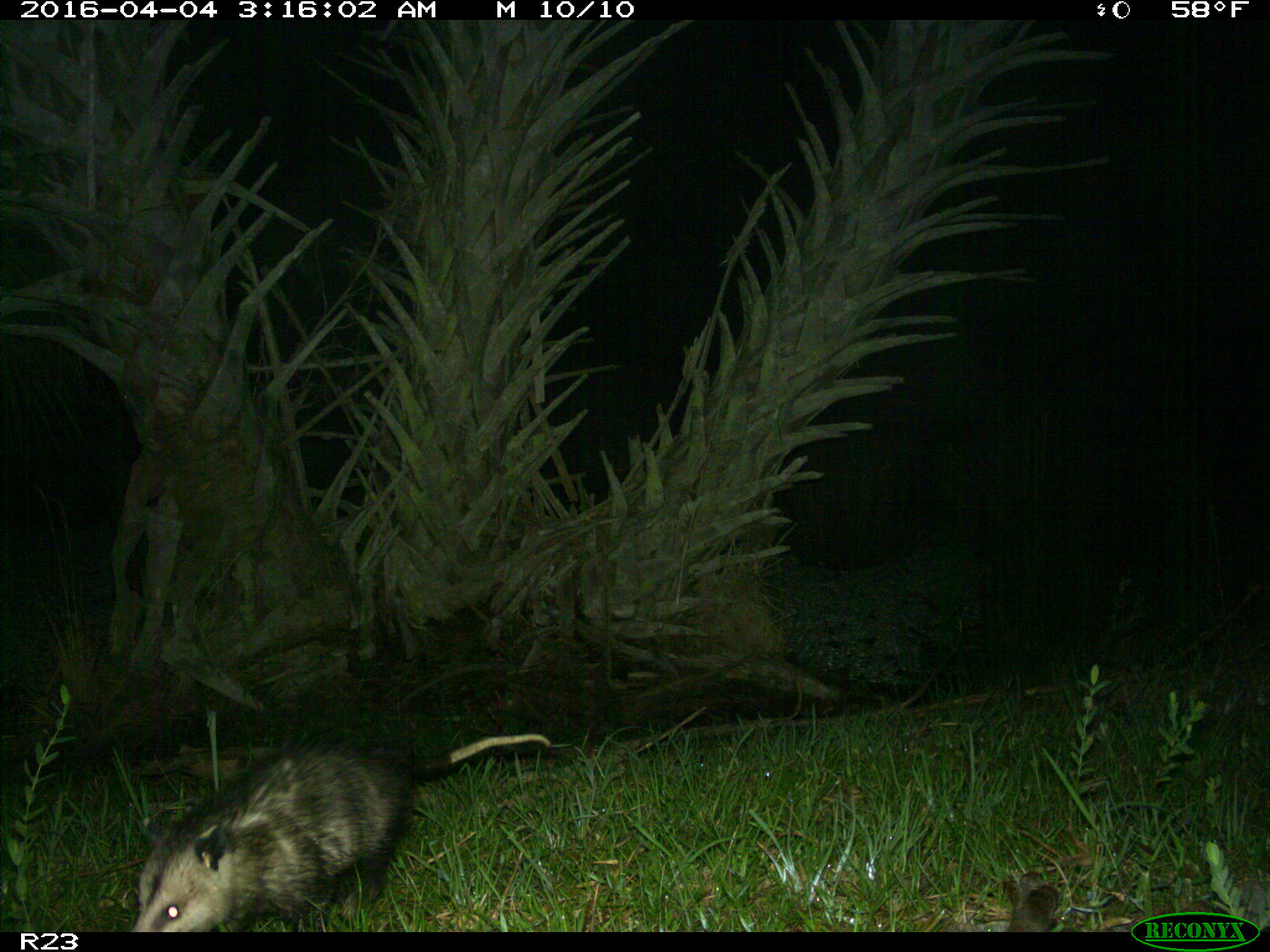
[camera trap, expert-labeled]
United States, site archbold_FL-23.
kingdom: Animalia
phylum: Chordata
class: Mammalia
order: Didelphimorphia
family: Didelphidae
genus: Didelphis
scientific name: Didelphis virginiana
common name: virginia opossum